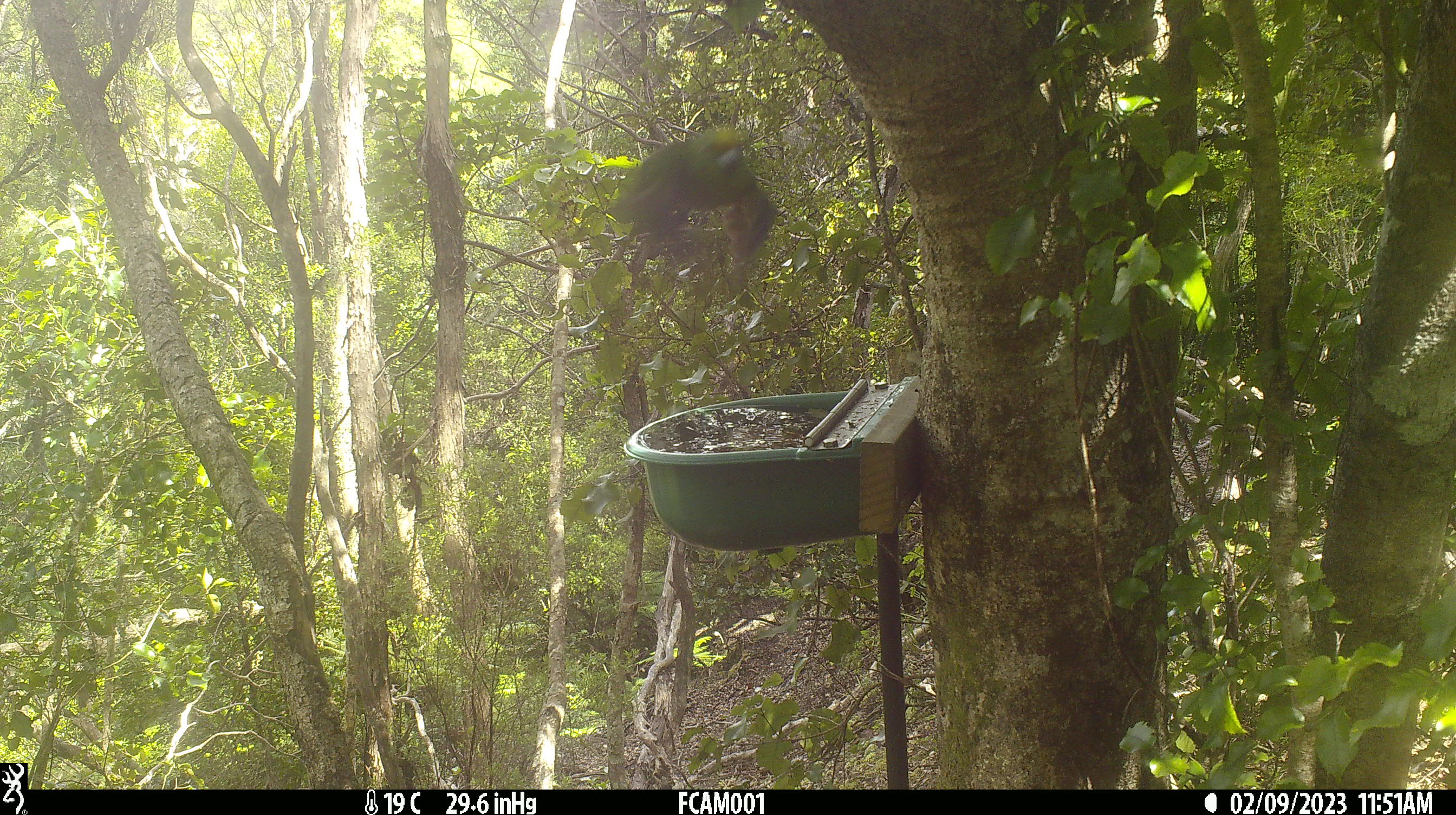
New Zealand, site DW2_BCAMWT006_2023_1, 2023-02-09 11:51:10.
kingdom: Animalia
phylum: Chordata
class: Aves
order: Psittaciformes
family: Psittaculidae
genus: Cyanoramphus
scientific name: Cyanoramphus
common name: parakeet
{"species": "parakeet (Cyanoramphus)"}